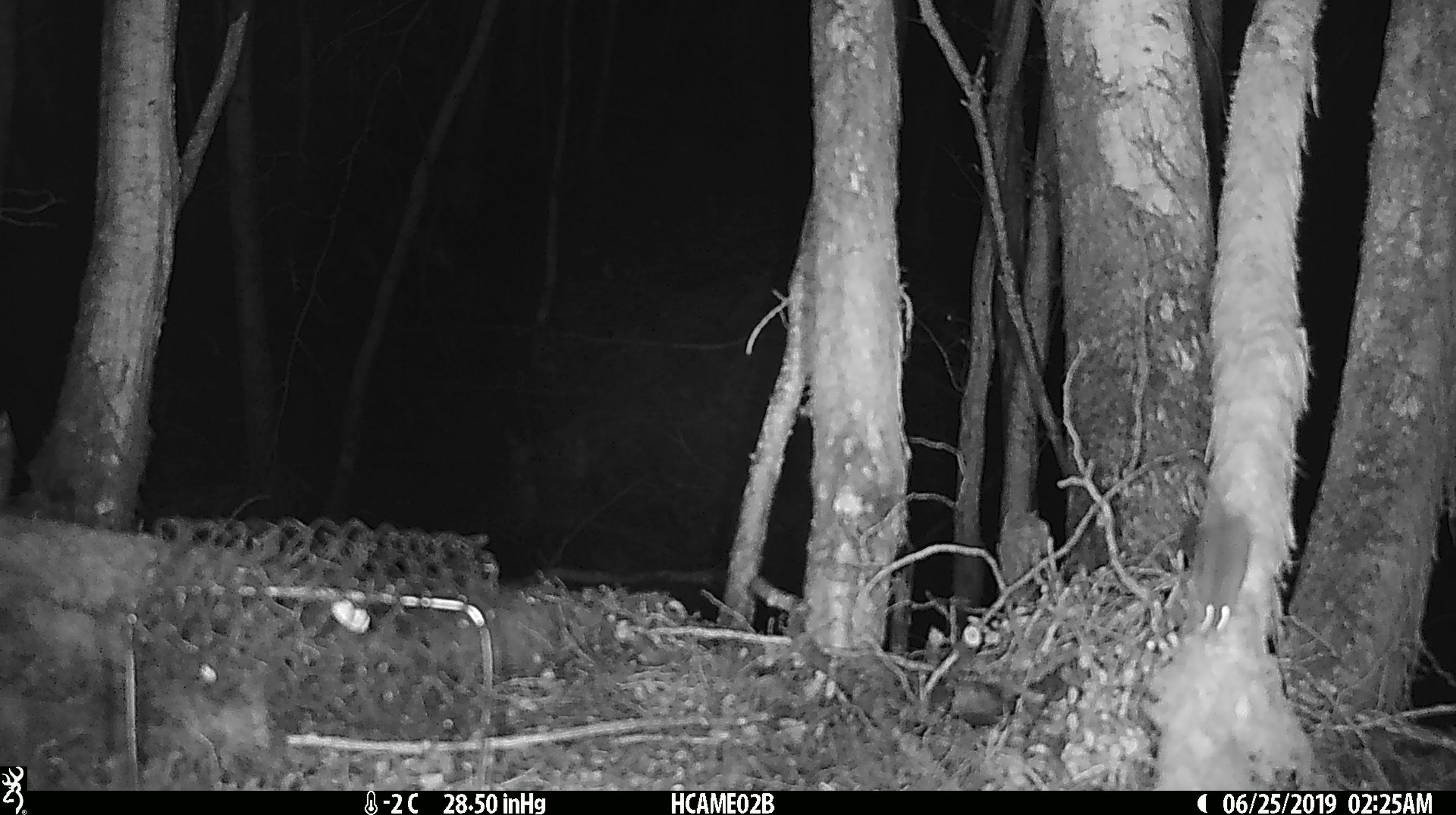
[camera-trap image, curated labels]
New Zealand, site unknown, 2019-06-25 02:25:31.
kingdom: Animalia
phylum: Chordata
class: Mammalia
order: Rodentia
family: Muridae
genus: Mus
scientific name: Mus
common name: mouse